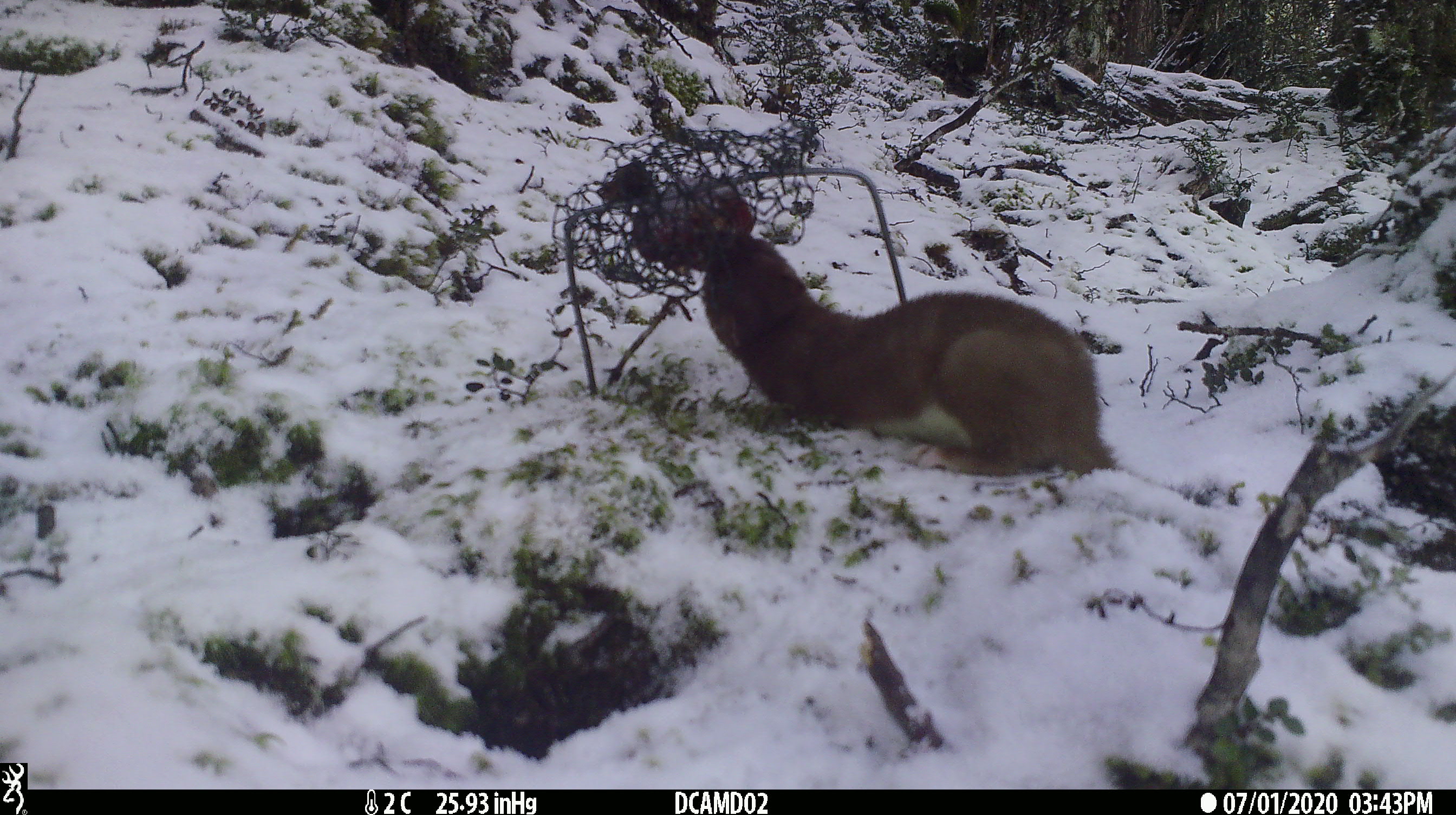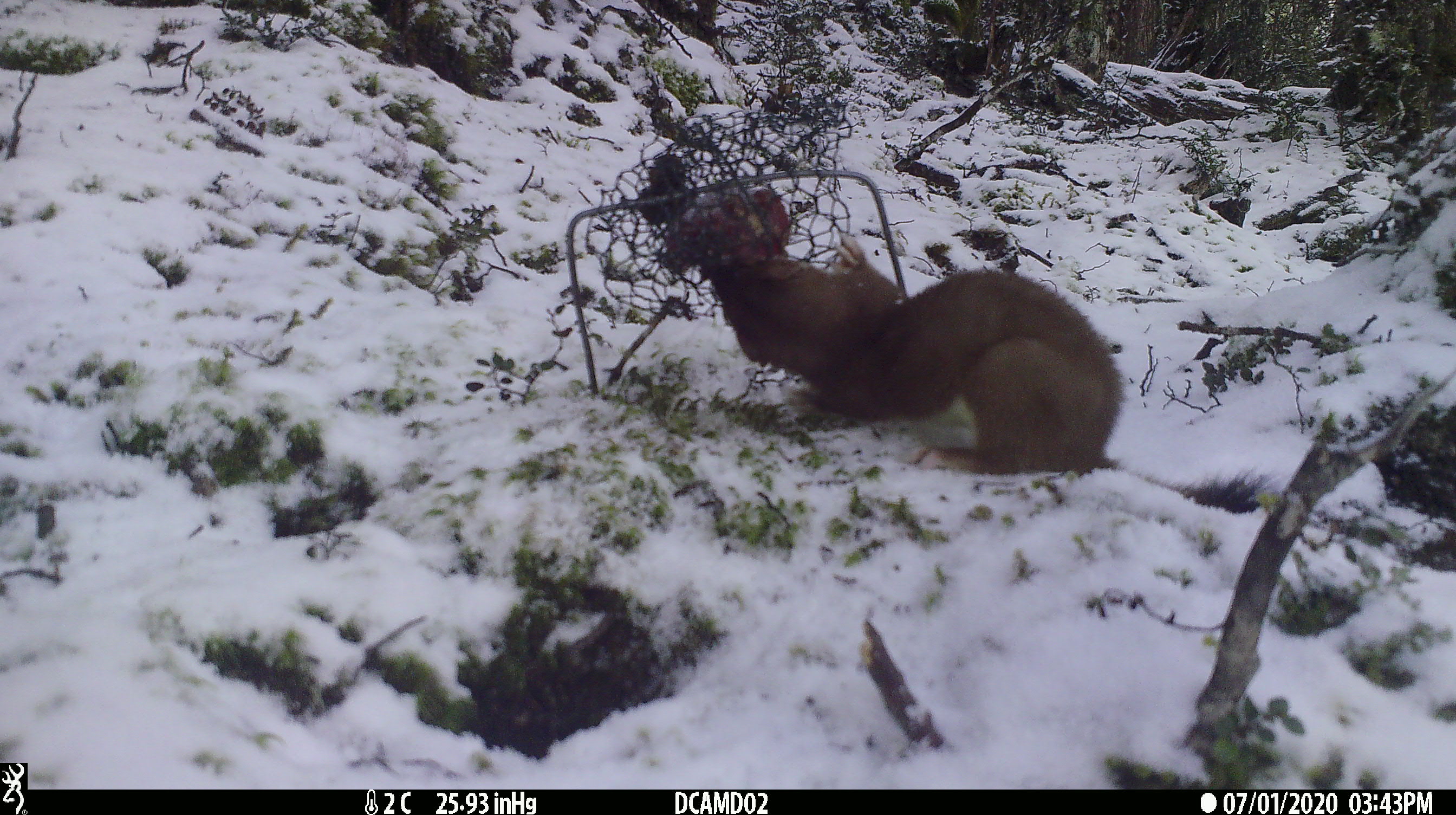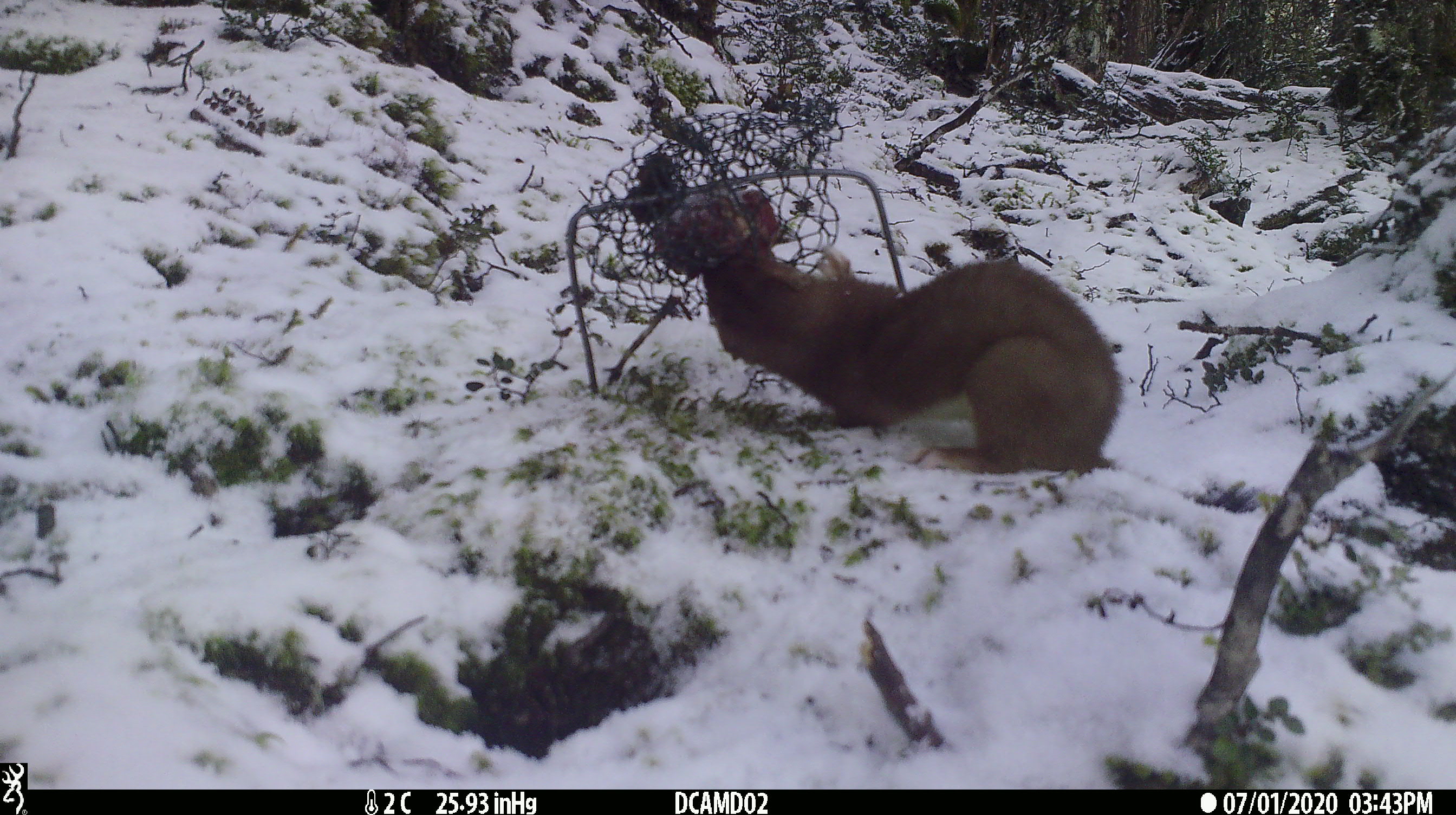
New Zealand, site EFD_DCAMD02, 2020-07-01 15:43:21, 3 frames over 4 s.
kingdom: Animalia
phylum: Chordata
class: Mammalia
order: Carnivora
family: Mustelidae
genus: Mustela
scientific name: Mustela erminea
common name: stoat